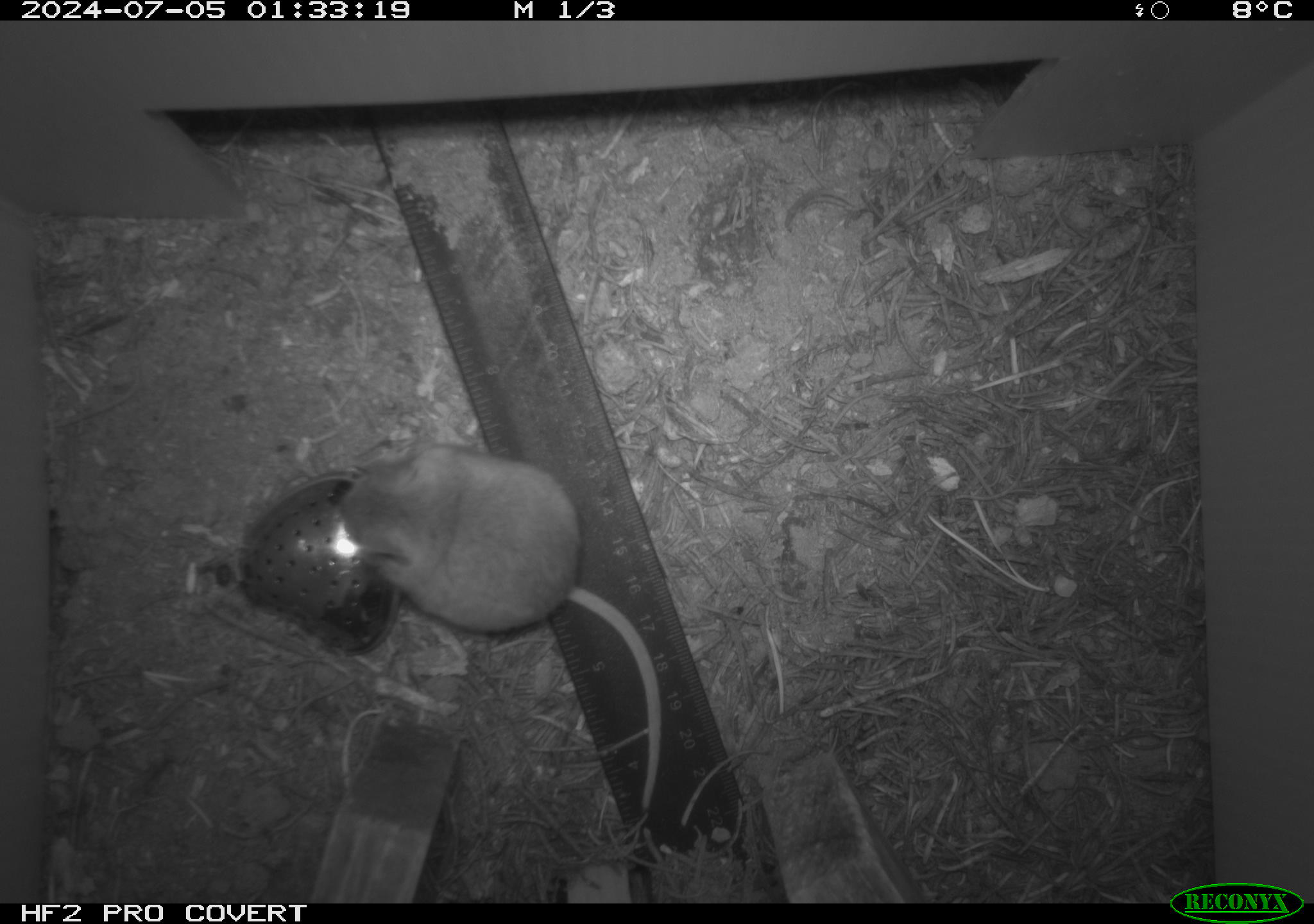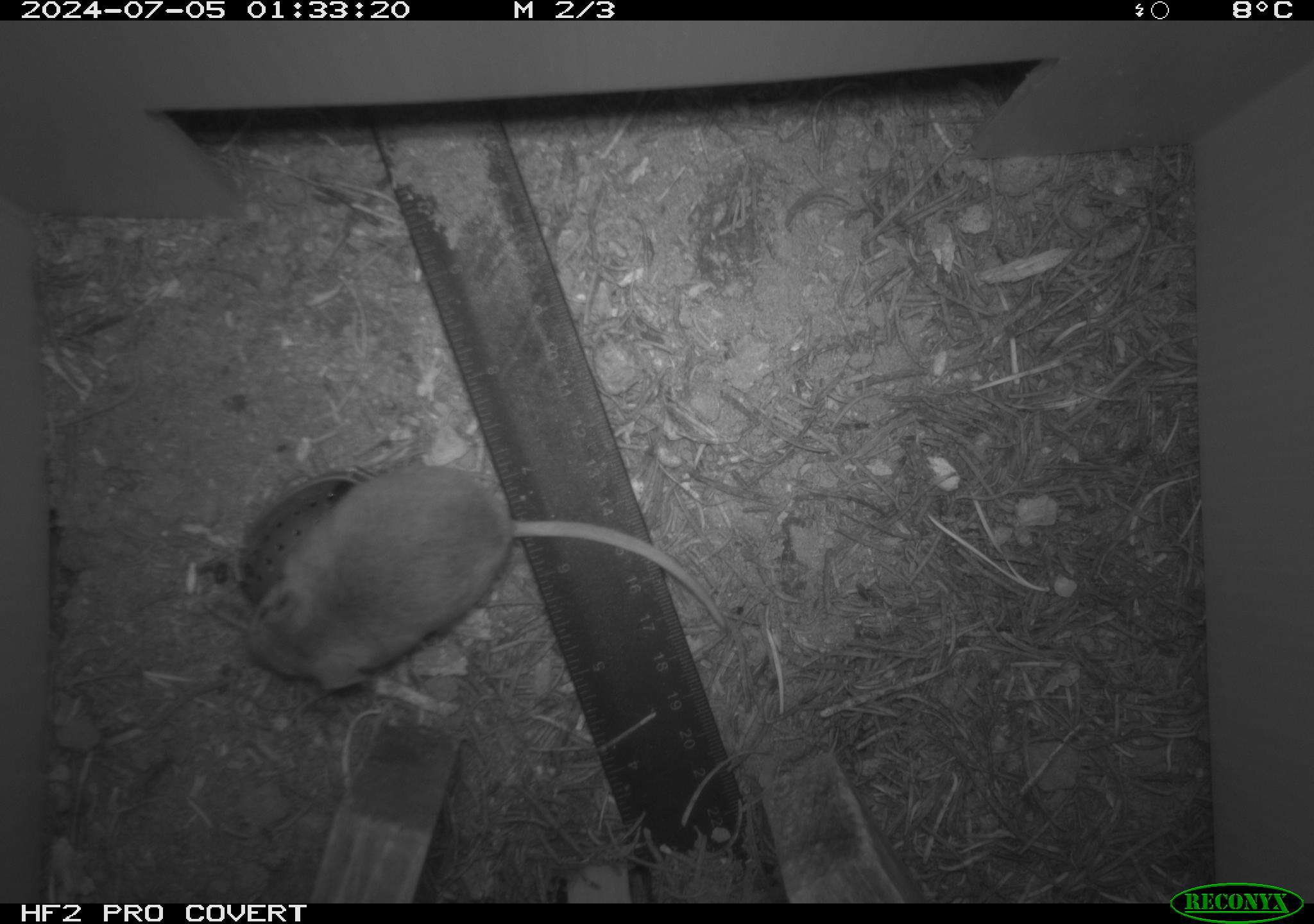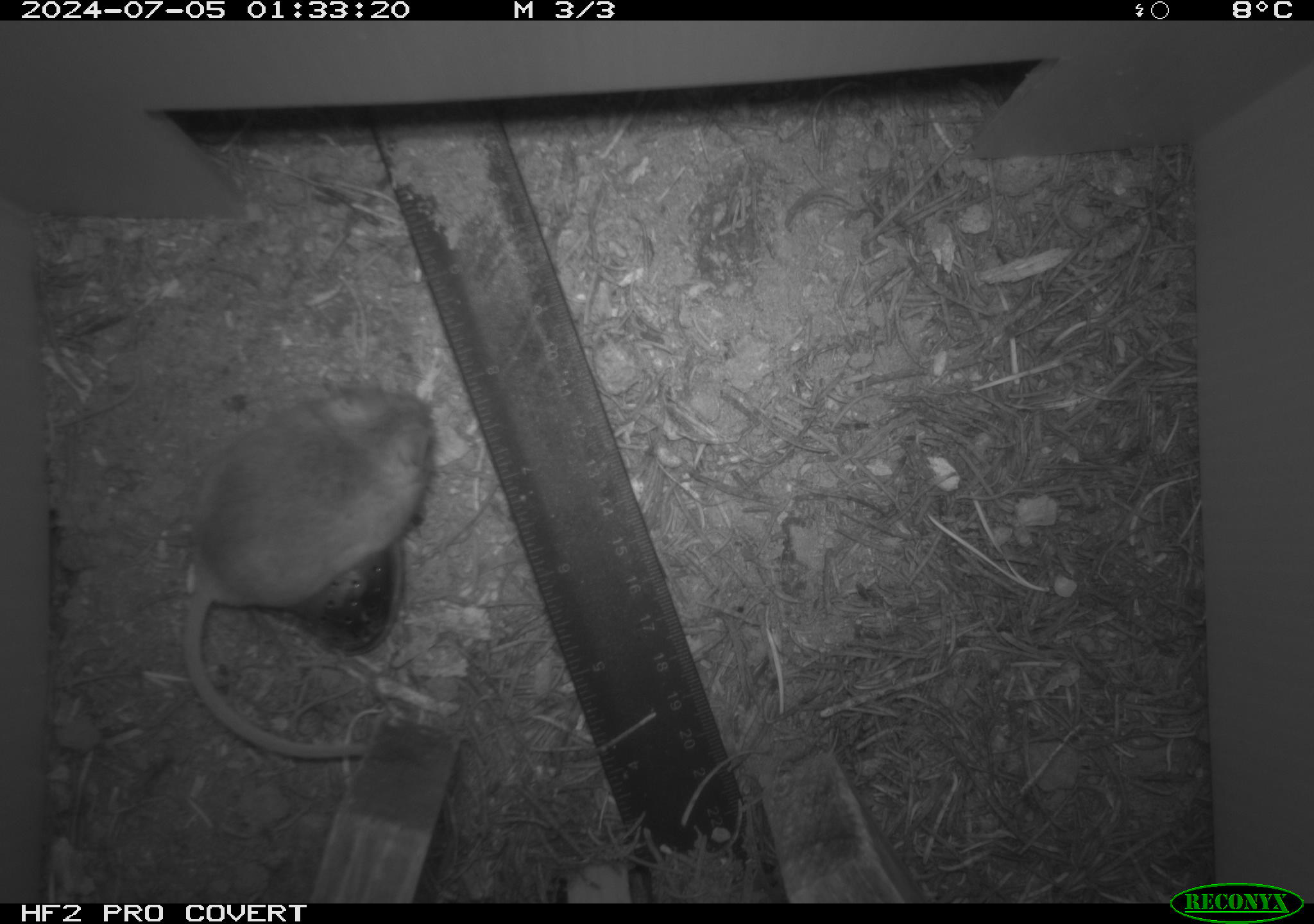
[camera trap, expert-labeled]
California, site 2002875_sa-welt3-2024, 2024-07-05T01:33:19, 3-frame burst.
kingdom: Animalia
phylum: Chordata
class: Mammalia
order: Rodentia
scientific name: Rodentia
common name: mouse species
Mouse species (Rodentia).